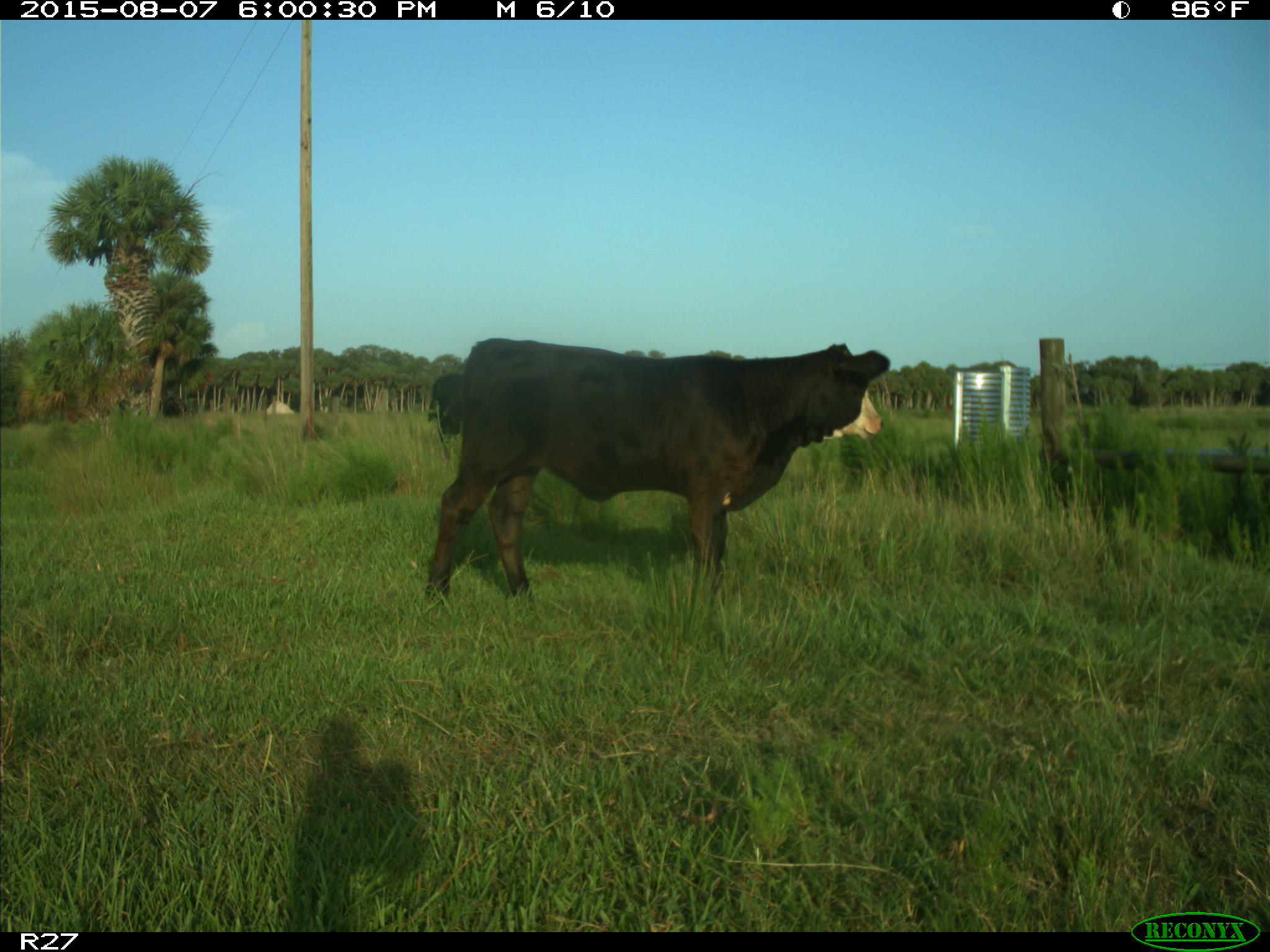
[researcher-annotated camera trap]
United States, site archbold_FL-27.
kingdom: Animalia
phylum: Chordata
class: Mammalia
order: Artiodactyla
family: Bovidae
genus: Bos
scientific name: Bos taurus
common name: domestic cow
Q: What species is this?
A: Bos taurus (domestic cow).